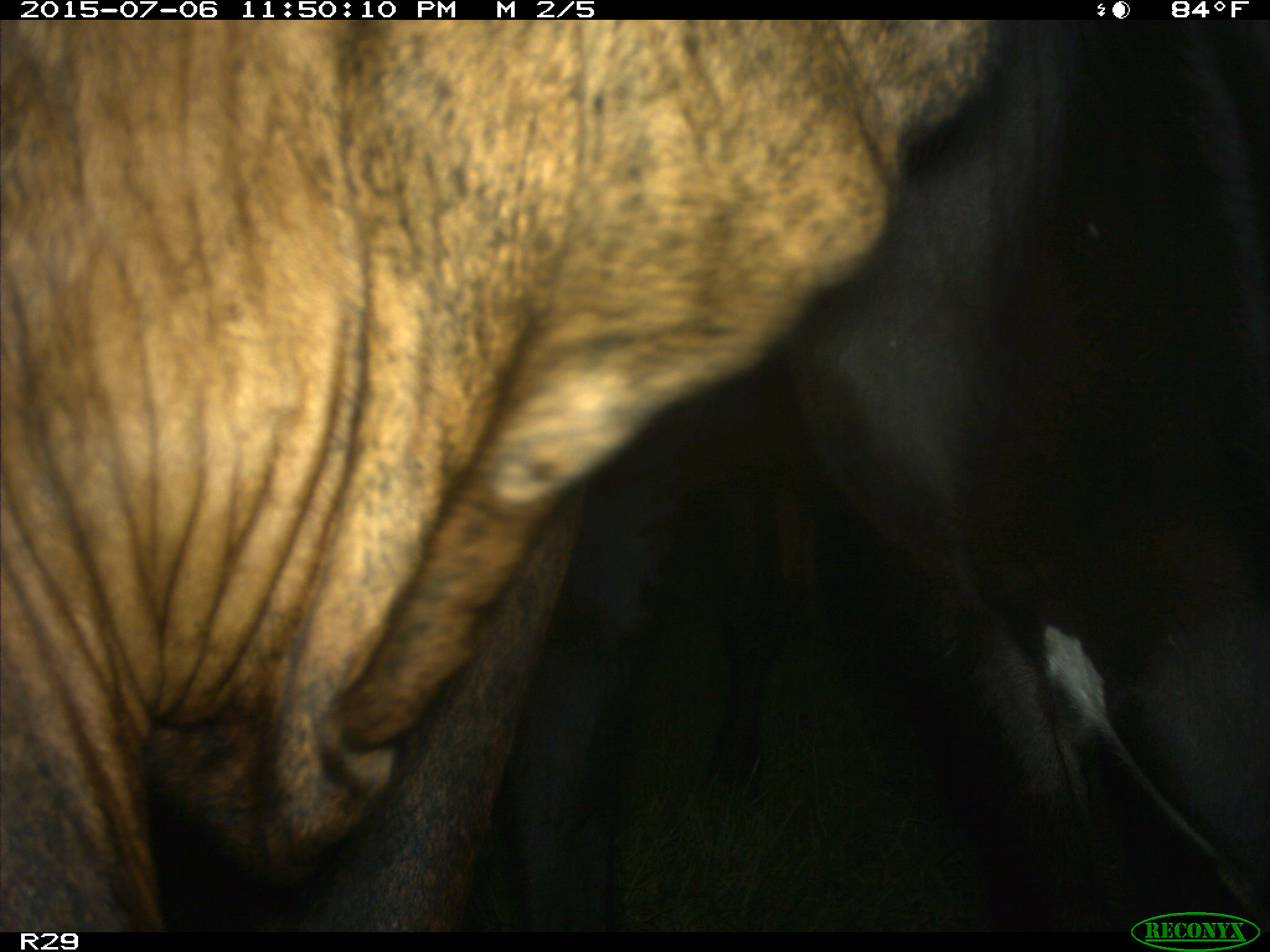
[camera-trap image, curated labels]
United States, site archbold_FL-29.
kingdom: Animalia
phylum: Chordata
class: Mammalia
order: Artiodactyla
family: Bovidae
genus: Bos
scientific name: Bos taurus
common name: domestic cow